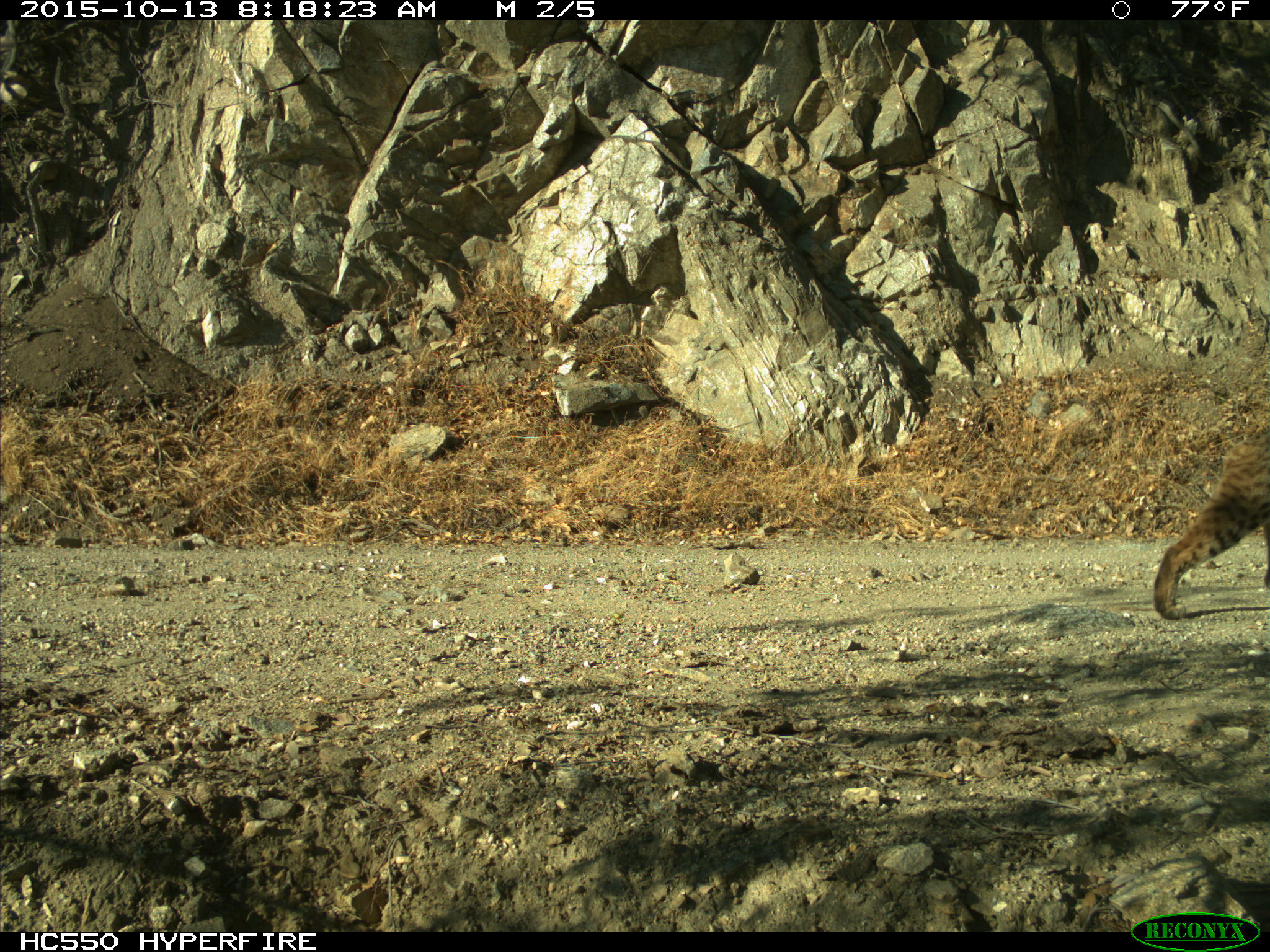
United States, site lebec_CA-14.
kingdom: Animalia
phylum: Chordata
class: Mammalia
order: Carnivora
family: Felidae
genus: Lynx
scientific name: Lynx rufus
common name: bobcat